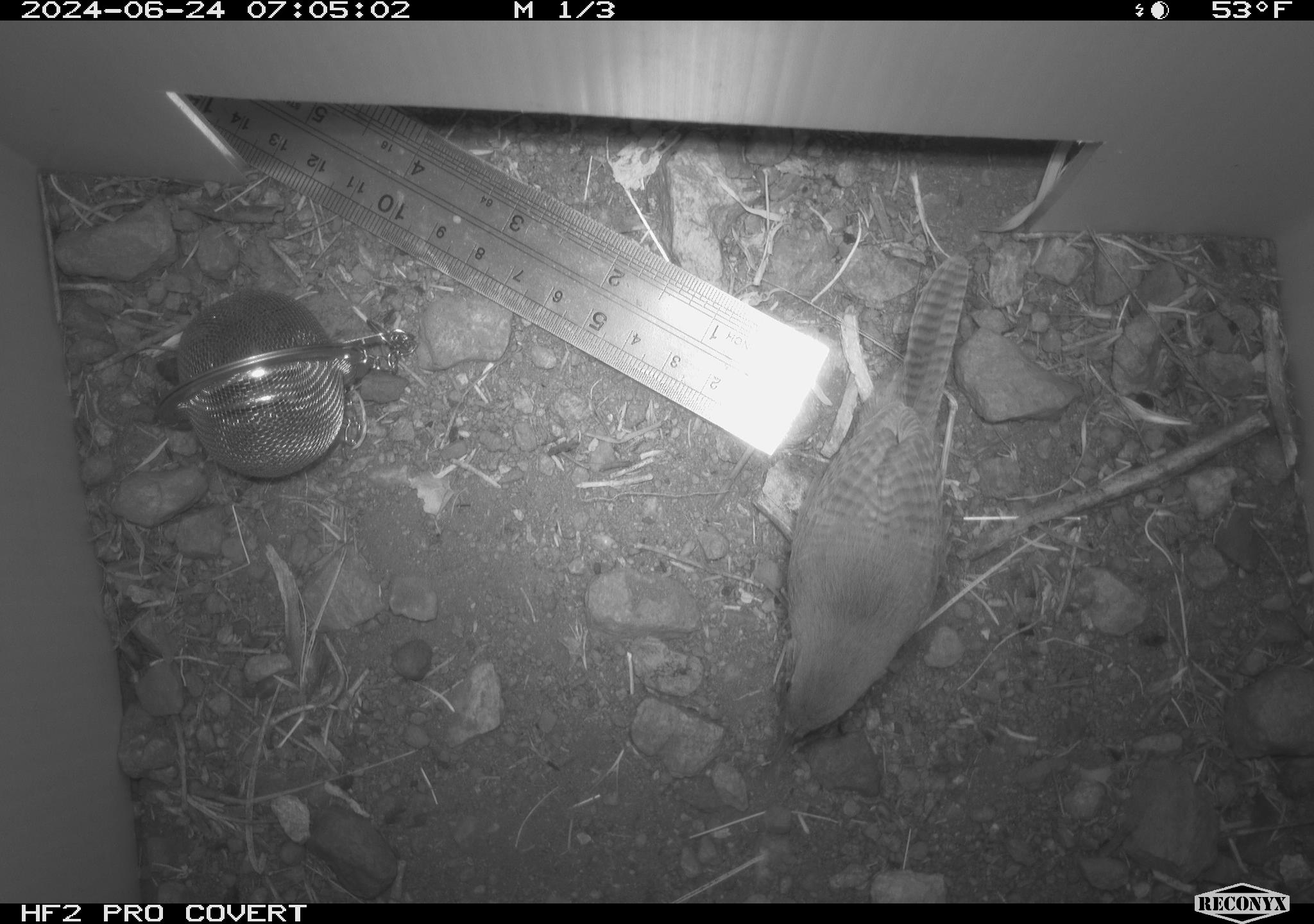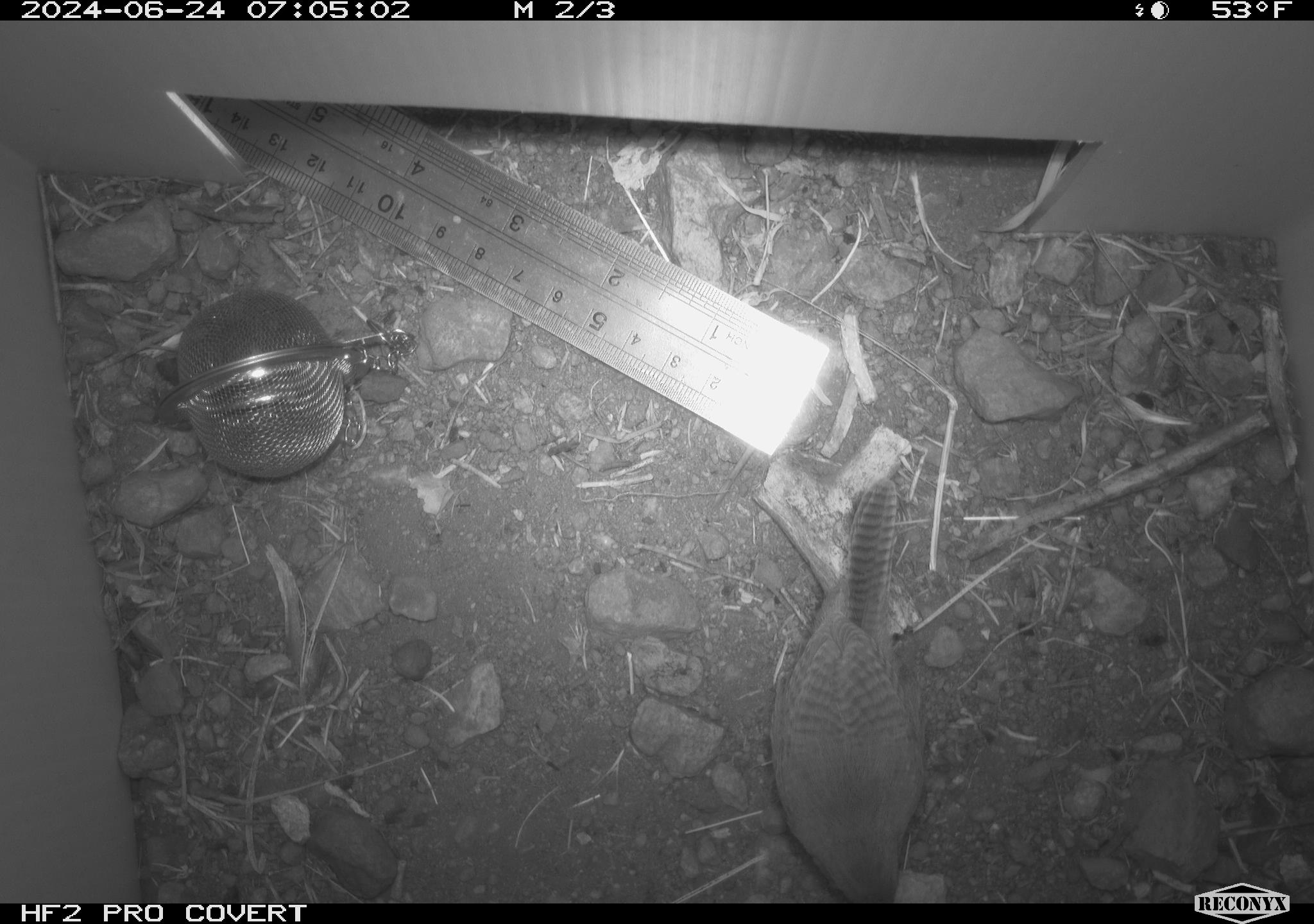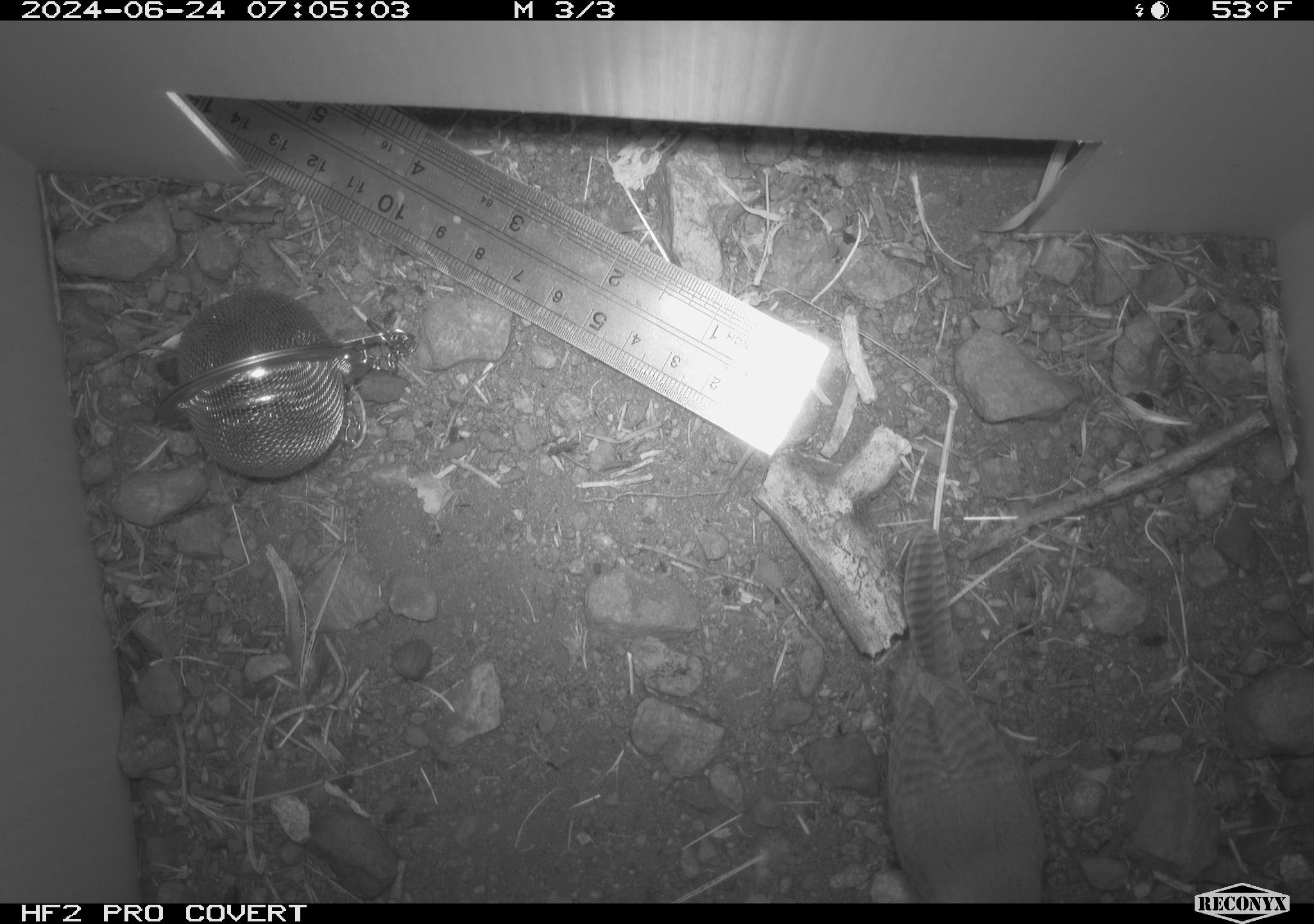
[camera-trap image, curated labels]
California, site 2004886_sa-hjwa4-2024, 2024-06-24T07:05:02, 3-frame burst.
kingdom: Animalia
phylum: Chordata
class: Aves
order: Passeriformes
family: Troglodytidae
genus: Troglodytes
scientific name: Troglodytes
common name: house wrens, winter wrens, and allies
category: troglodytes species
Troglodytes species (house wrens, winter wrens, and allies) (Troglodytes).